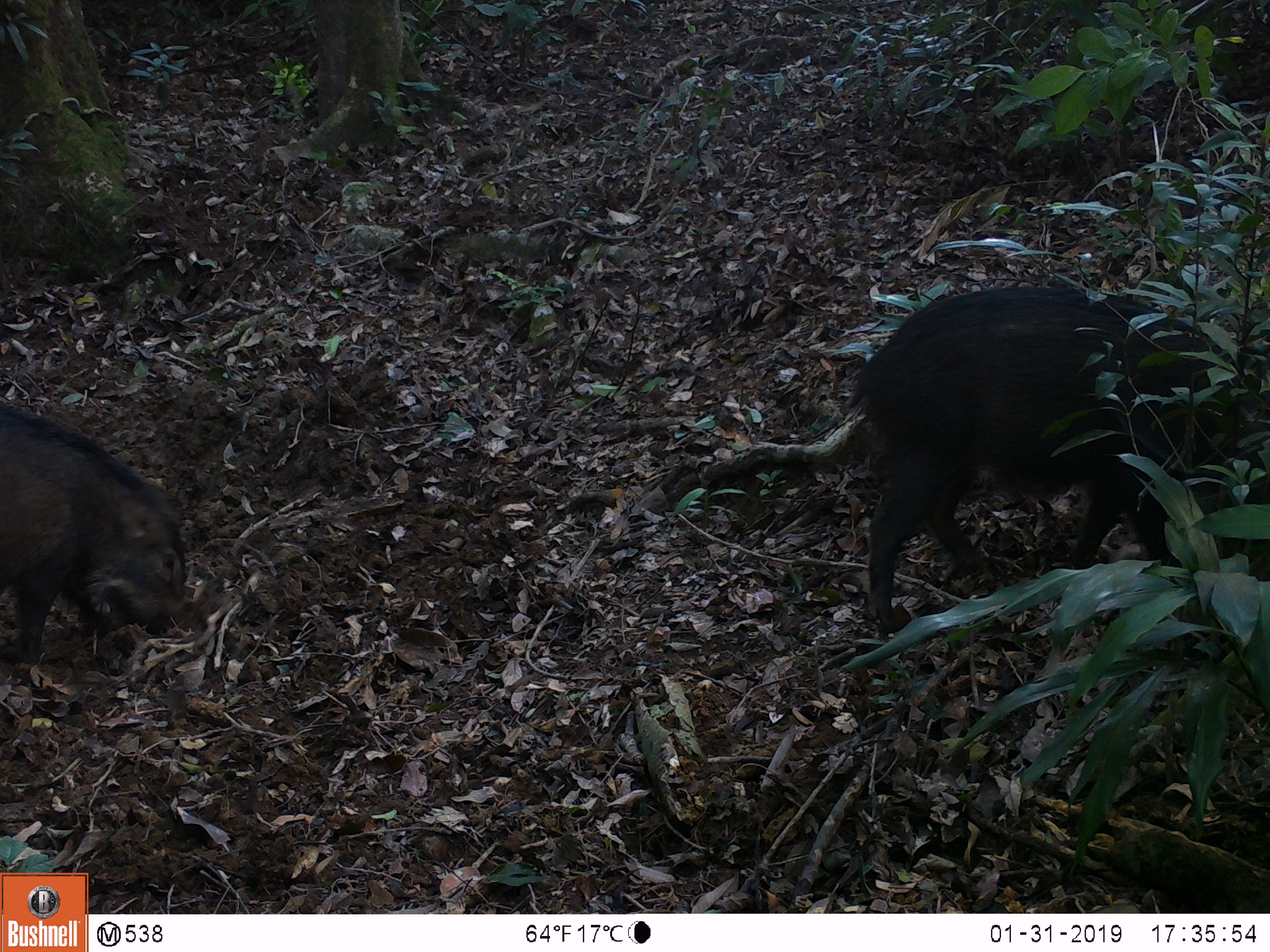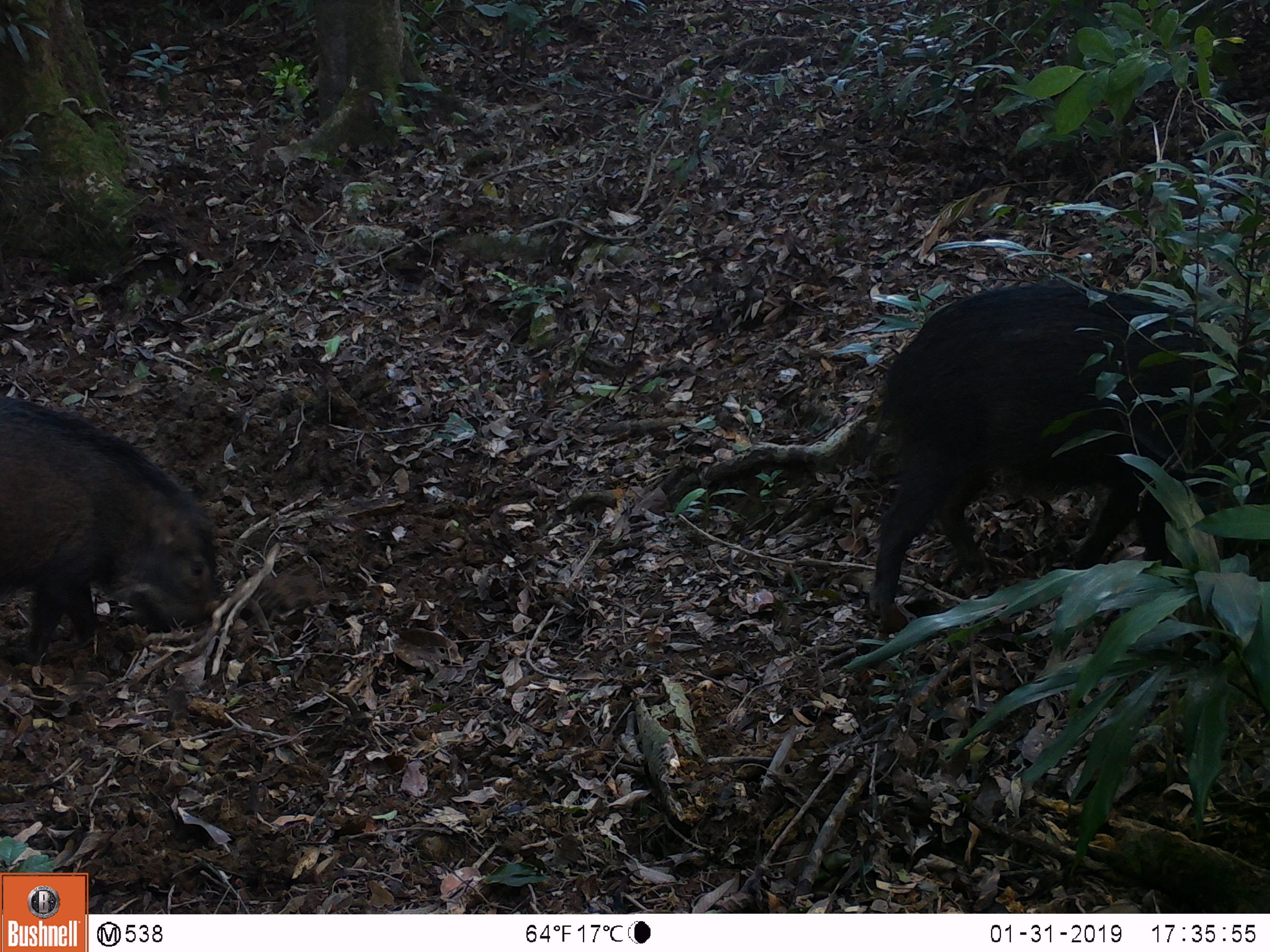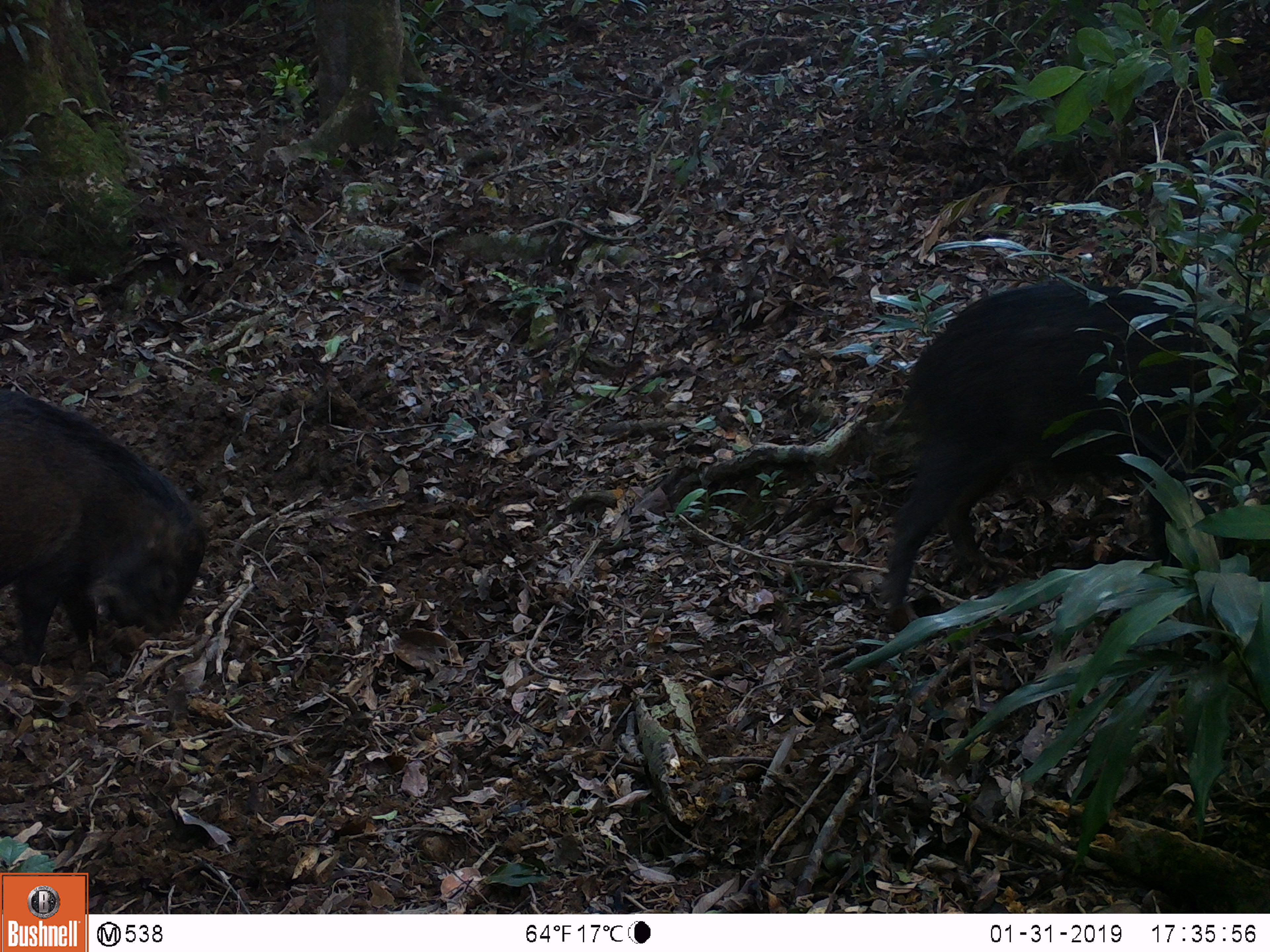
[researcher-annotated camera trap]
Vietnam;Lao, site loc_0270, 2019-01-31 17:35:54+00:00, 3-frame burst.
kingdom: Animalia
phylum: Chordata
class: Mammalia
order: Artiodactyla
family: Suidae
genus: Sus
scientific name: Sus scrofa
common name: eurasian wild pig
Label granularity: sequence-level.